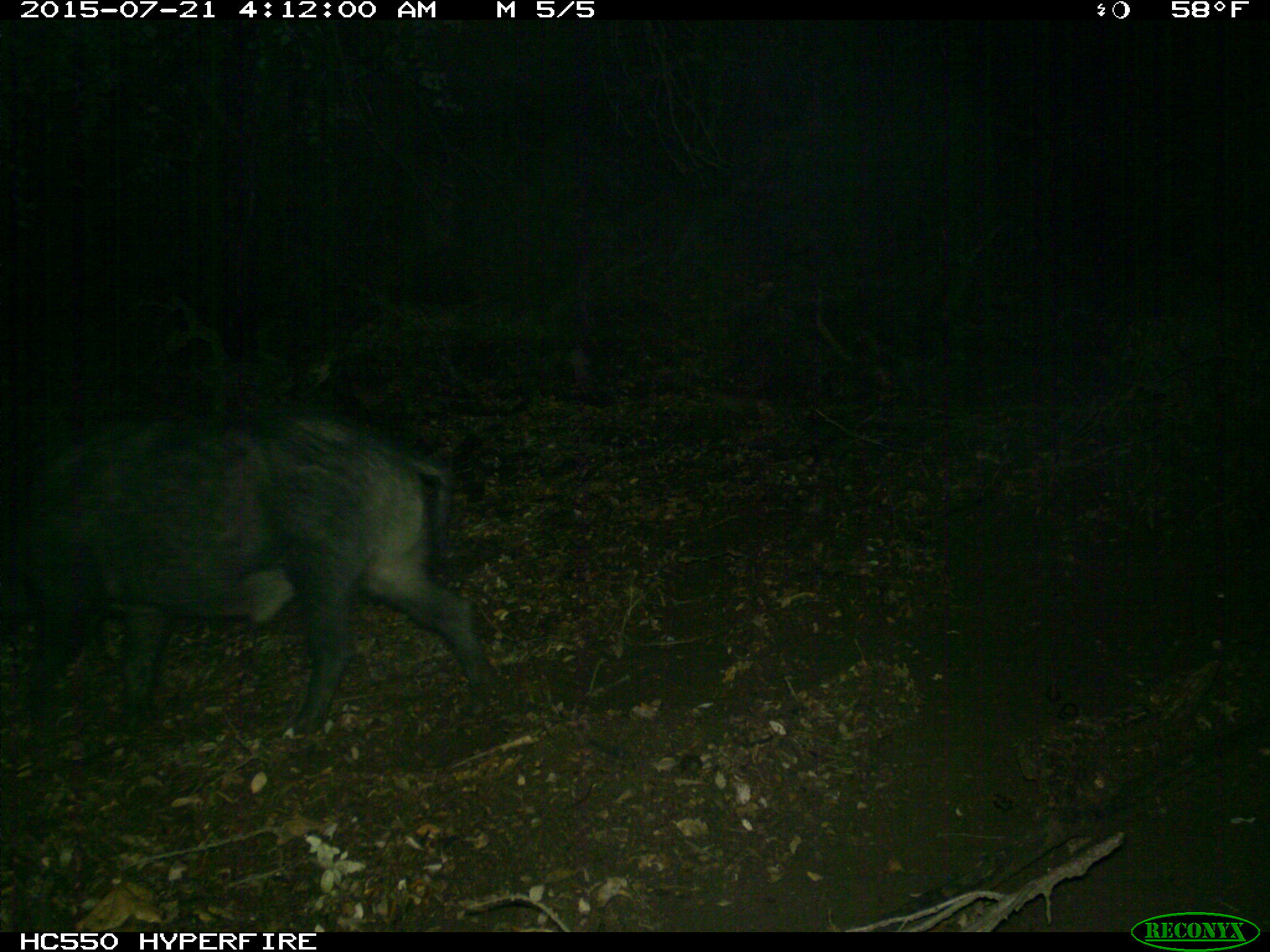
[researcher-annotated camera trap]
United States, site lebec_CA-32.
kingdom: Animalia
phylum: Chordata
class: Mammalia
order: Artiodactyla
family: Suidae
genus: Sus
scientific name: Sus scrofa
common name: wild boar